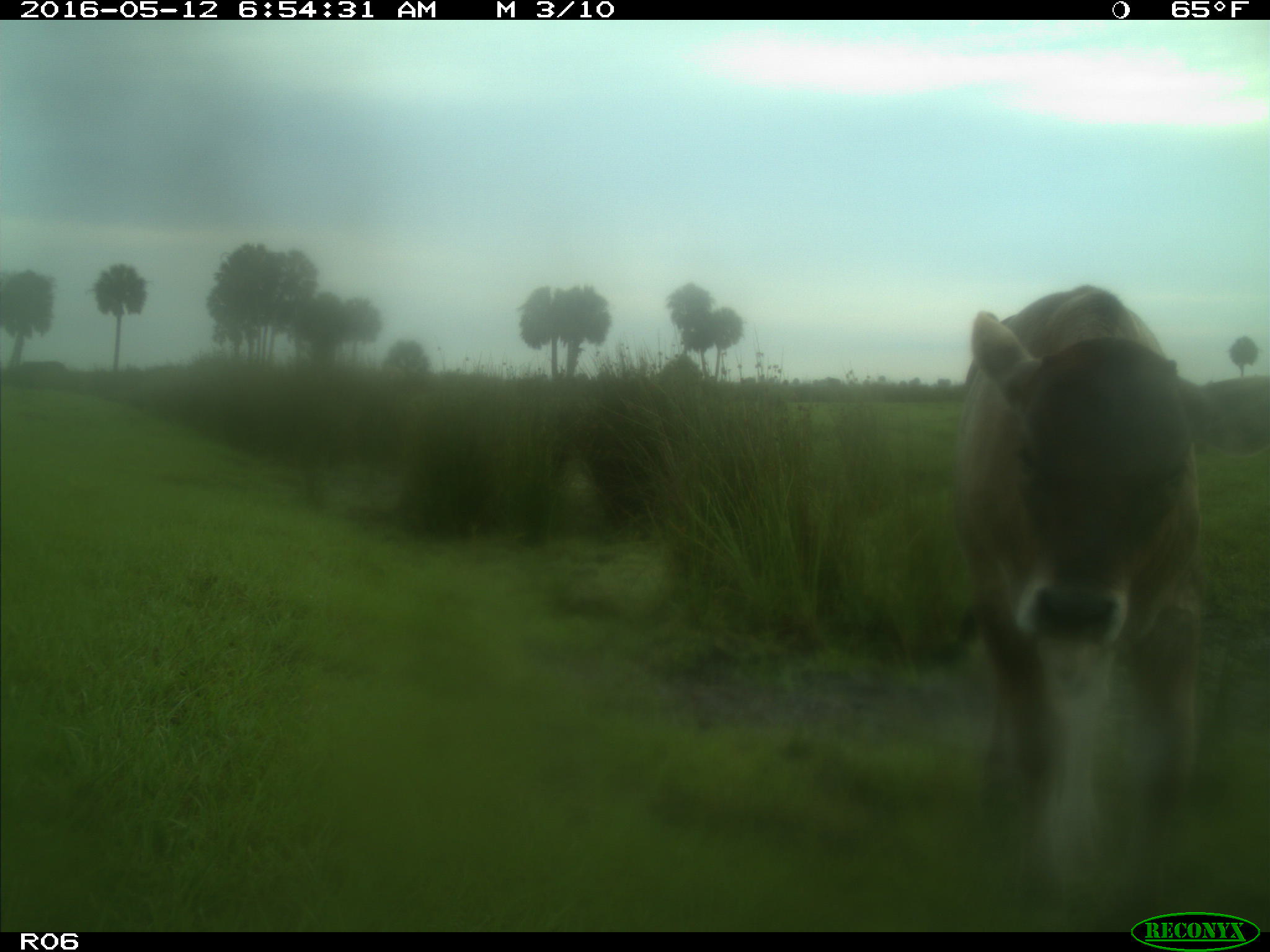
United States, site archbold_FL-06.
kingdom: Animalia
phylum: Chordata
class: Mammalia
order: Artiodactyla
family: Bovidae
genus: Bos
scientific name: Bos taurus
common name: domestic cow